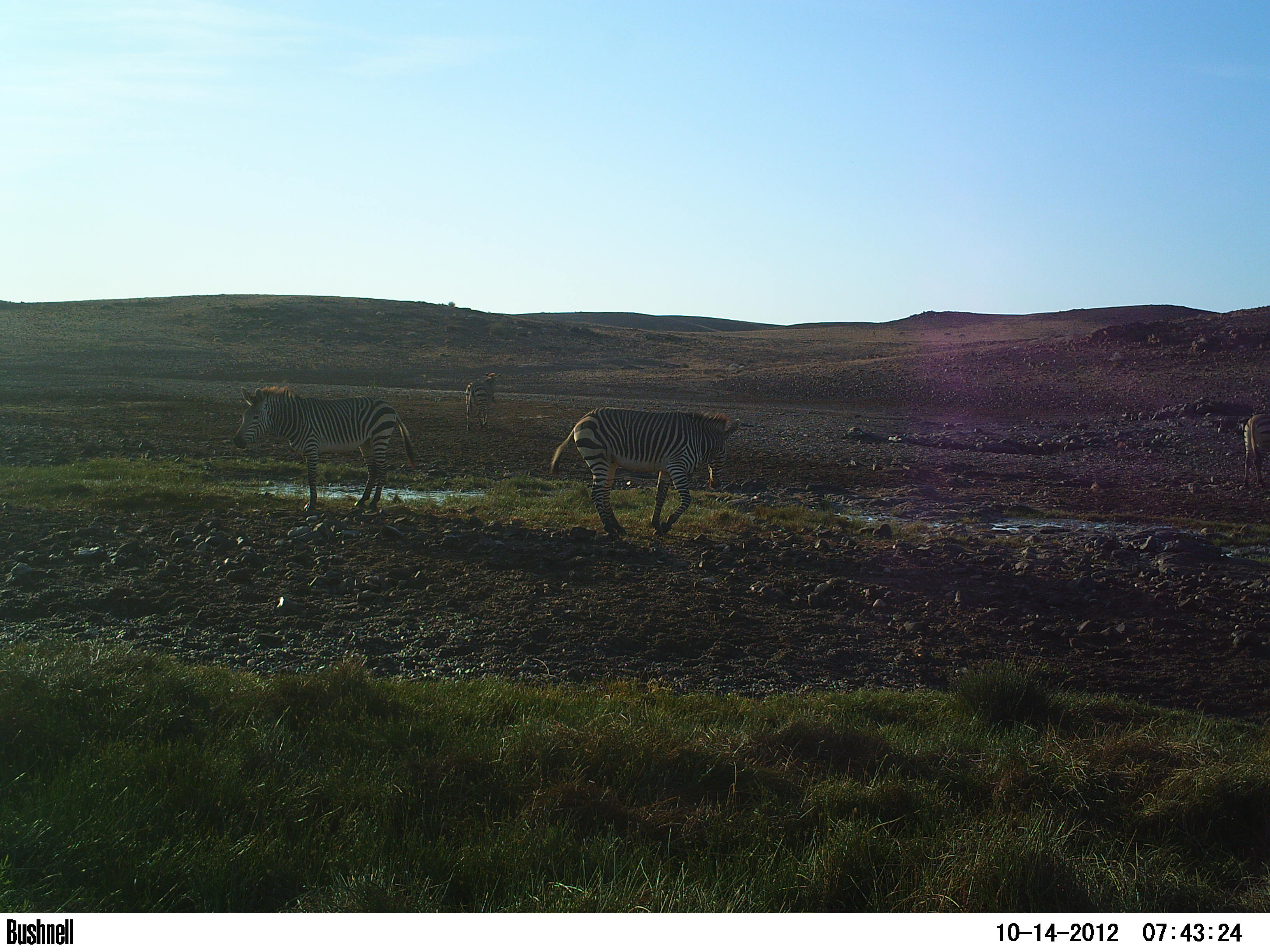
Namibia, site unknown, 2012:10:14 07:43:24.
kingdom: Animalia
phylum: Chordata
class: Mammalia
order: Perissodactyla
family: Equidae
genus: Equus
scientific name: Equus zebra hartmannae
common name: hartmann's mountain zebra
Equus zebra hartmannae (hartmann's mountain zebra).